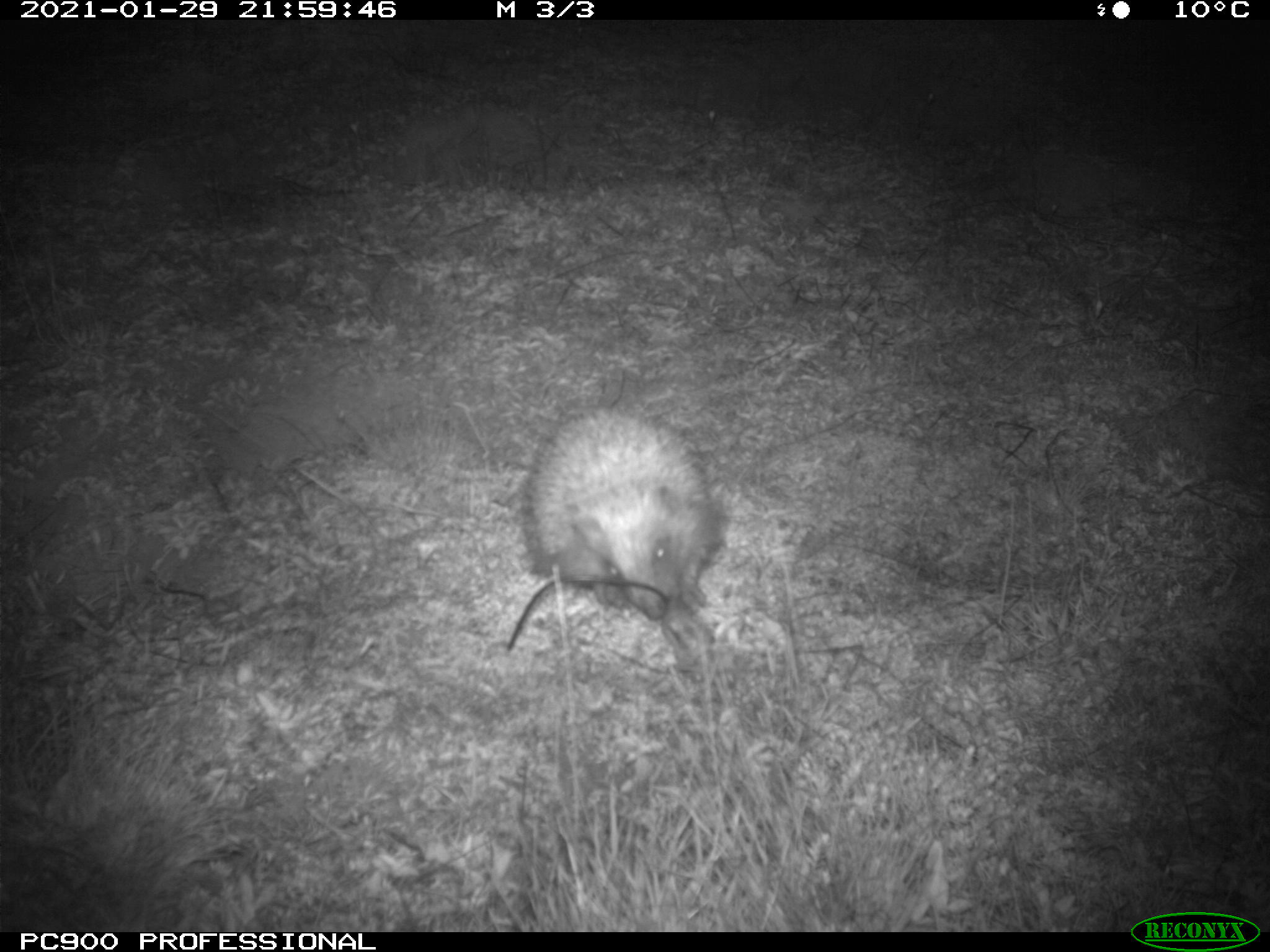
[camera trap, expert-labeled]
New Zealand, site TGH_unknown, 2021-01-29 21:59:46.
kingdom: Animalia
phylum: Chordata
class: Mammalia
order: Eulipotyphla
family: Erinaceidae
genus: Erinaceus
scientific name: Erinaceus europaeus europaeus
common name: european hedgehog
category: hedgehog